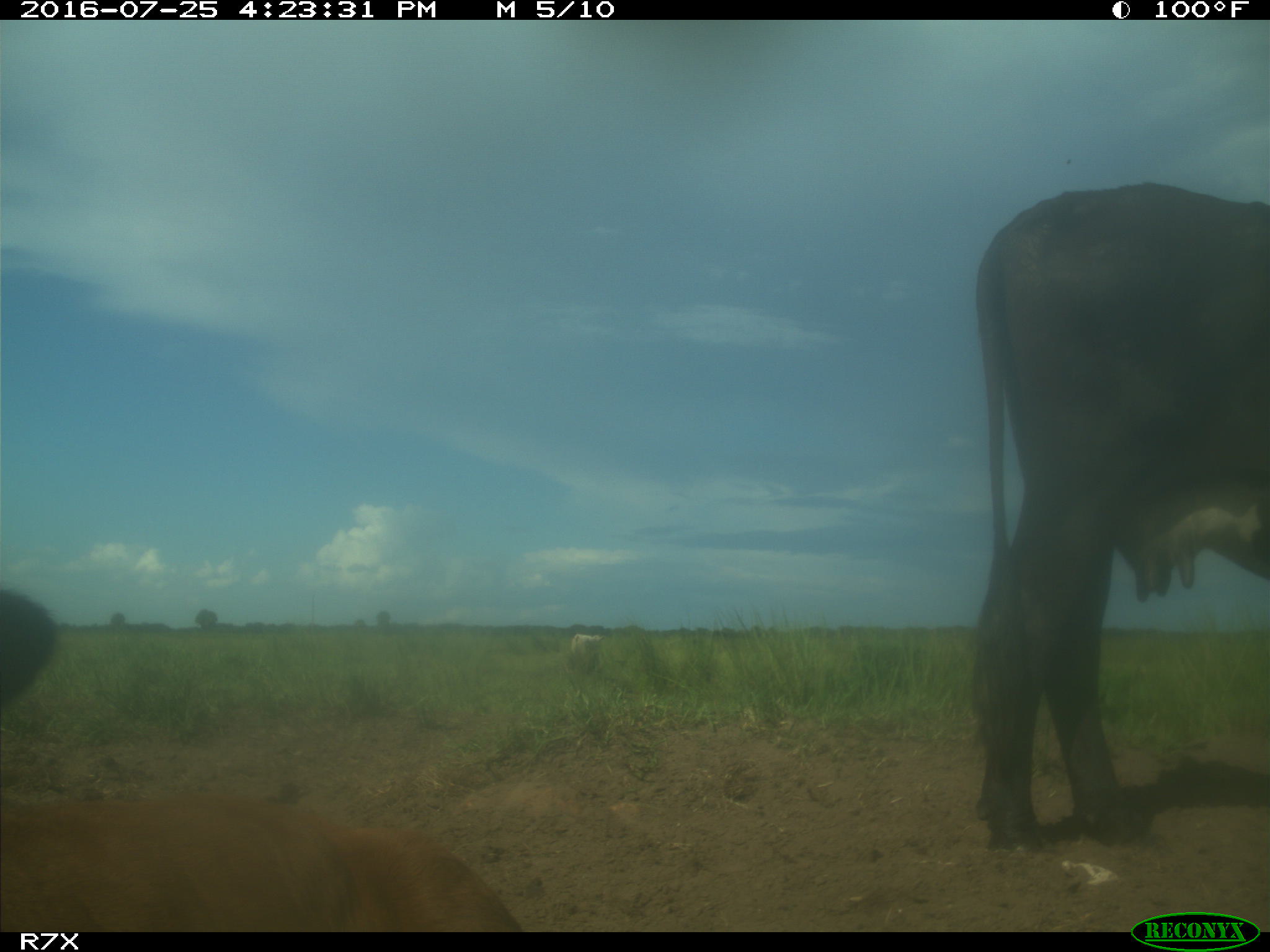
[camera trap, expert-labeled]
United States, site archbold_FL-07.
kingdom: Animalia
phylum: Chordata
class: Mammalia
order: Artiodactyla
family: Bovidae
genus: Bos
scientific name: Bos taurus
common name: domestic cow